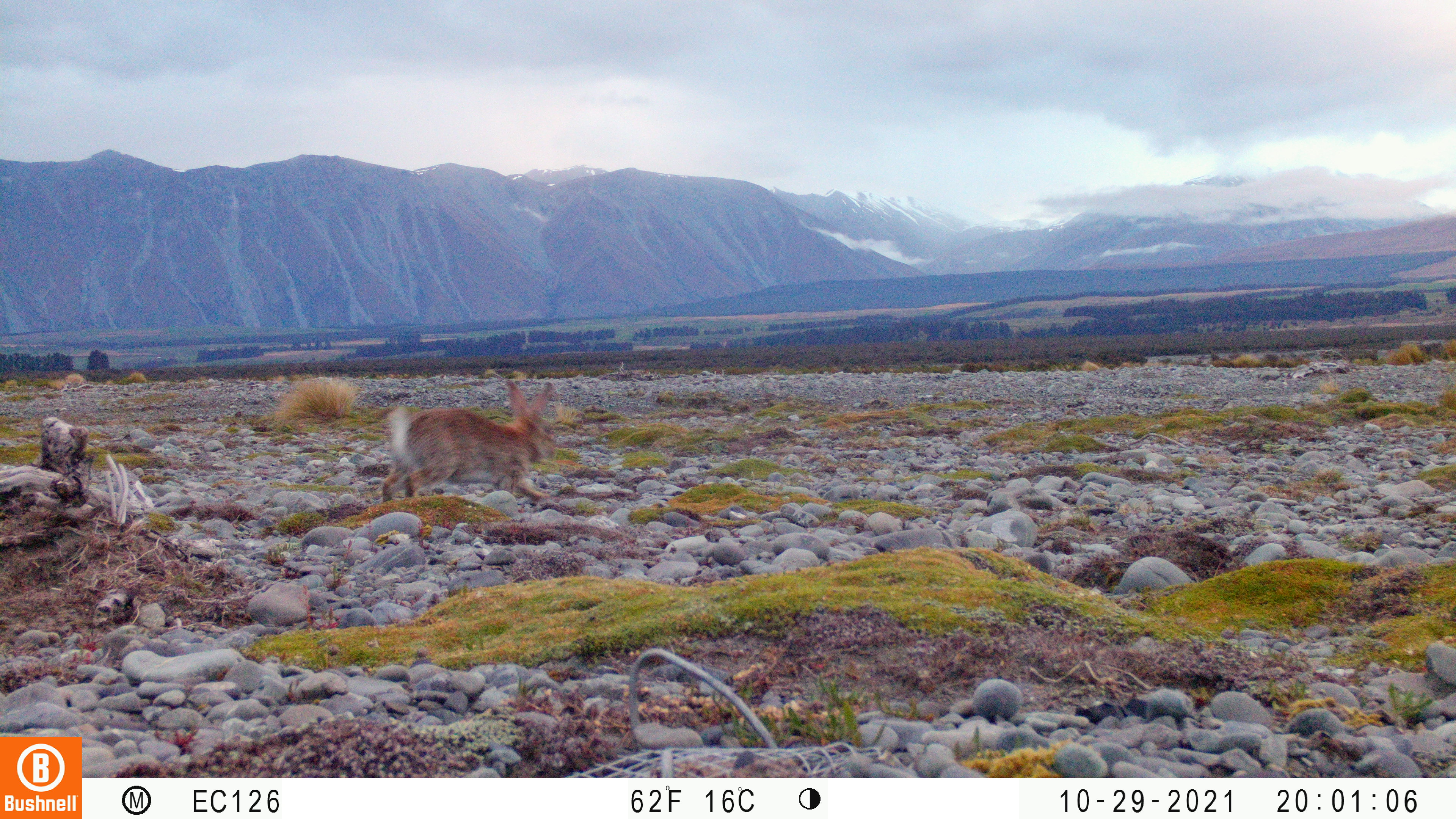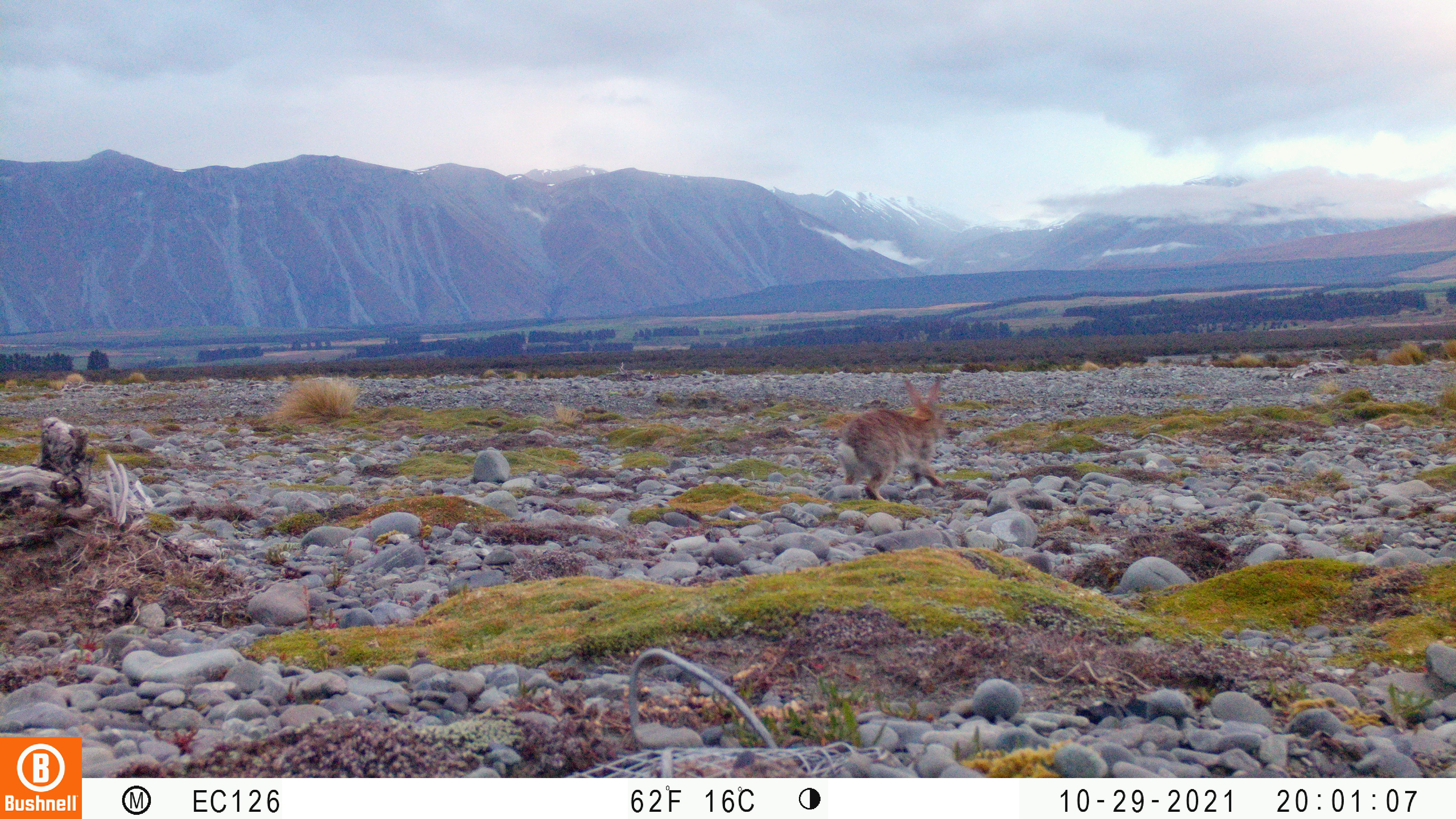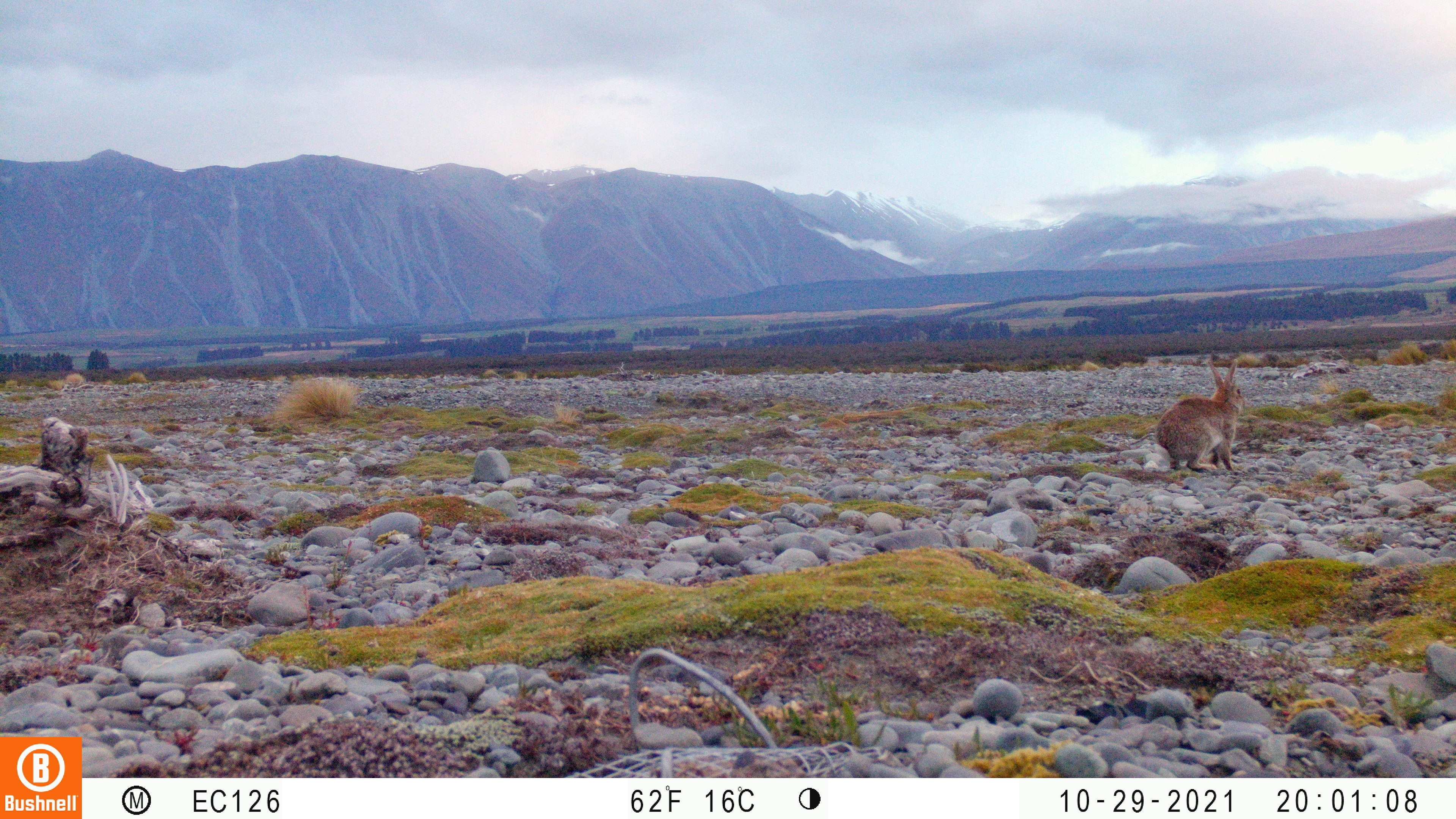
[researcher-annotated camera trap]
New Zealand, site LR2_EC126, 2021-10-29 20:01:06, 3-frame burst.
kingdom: Animalia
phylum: Chordata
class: Mammalia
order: Lagomorpha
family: Leporidae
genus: Oryctolagus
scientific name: Oryctolagus cuniculus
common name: european rabbit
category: rabbit